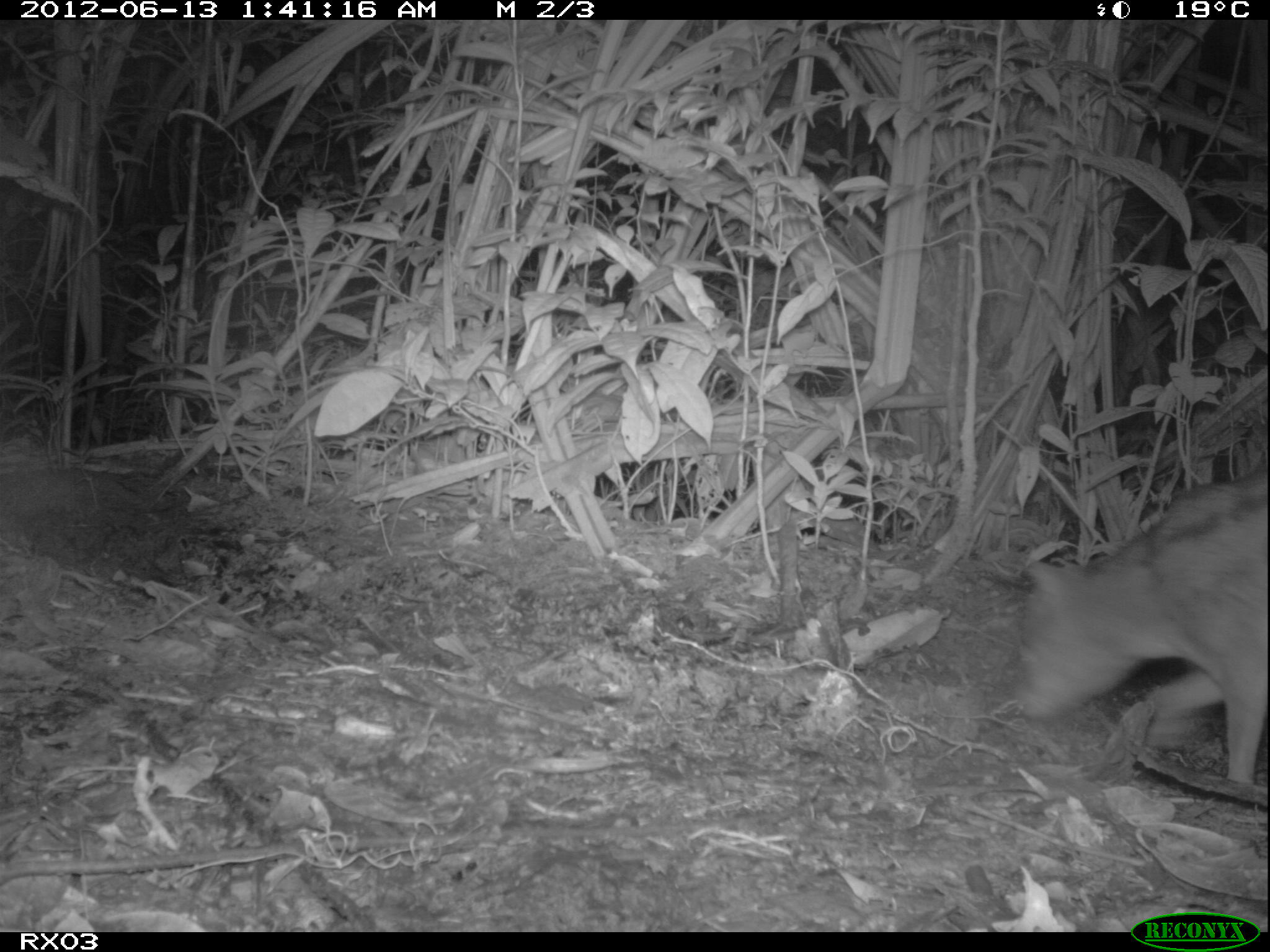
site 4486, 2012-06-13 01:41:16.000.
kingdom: Animalia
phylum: Chordata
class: Mammalia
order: Carnivora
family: Eupleridae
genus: Fossa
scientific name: Fossa fossana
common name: fanaloka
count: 1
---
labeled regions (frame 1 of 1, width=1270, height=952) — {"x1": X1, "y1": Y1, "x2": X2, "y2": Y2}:
fossa fossana: {"x1": 1009, "y1": 471, "x2": 1266, "y2": 790}